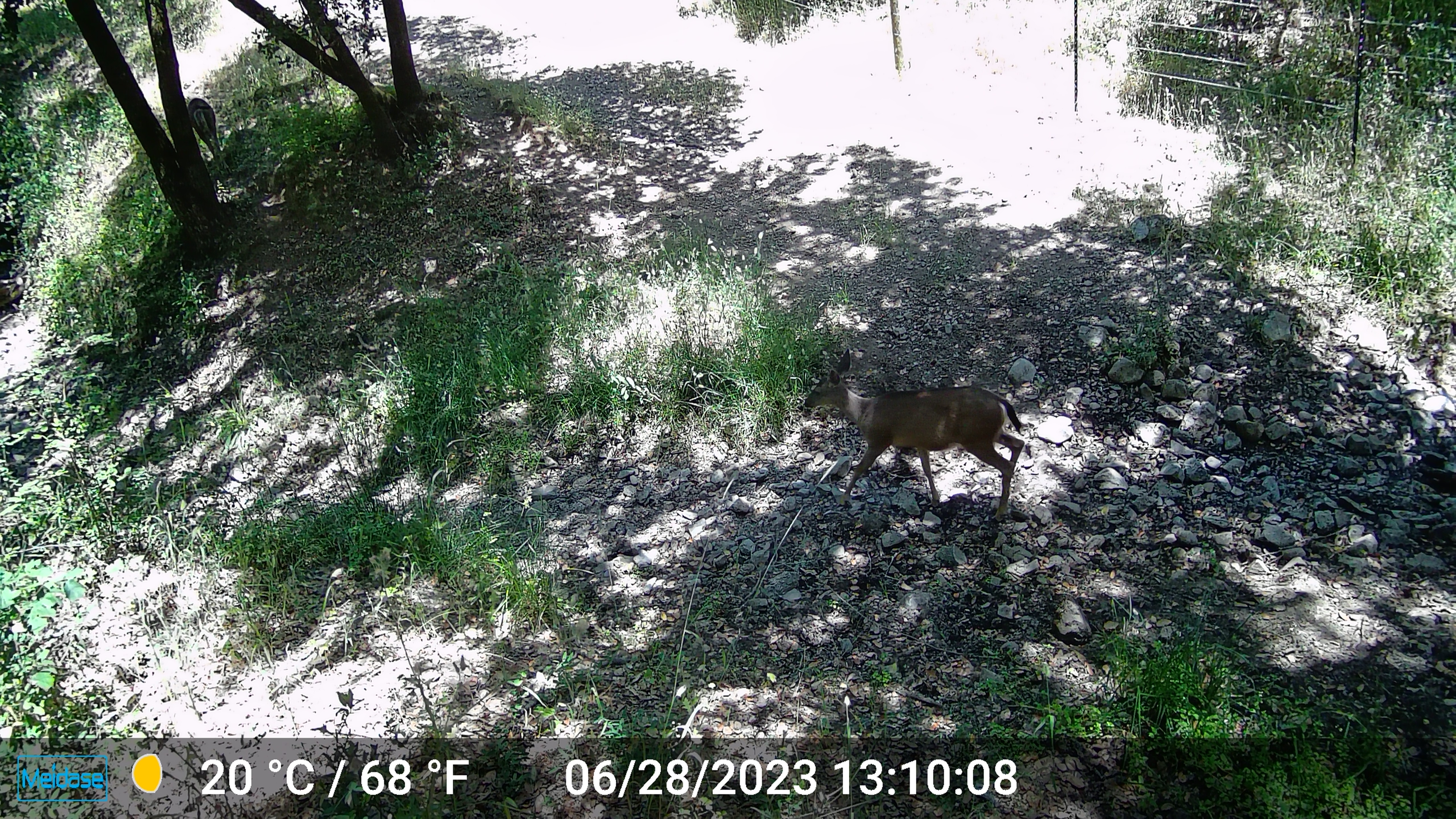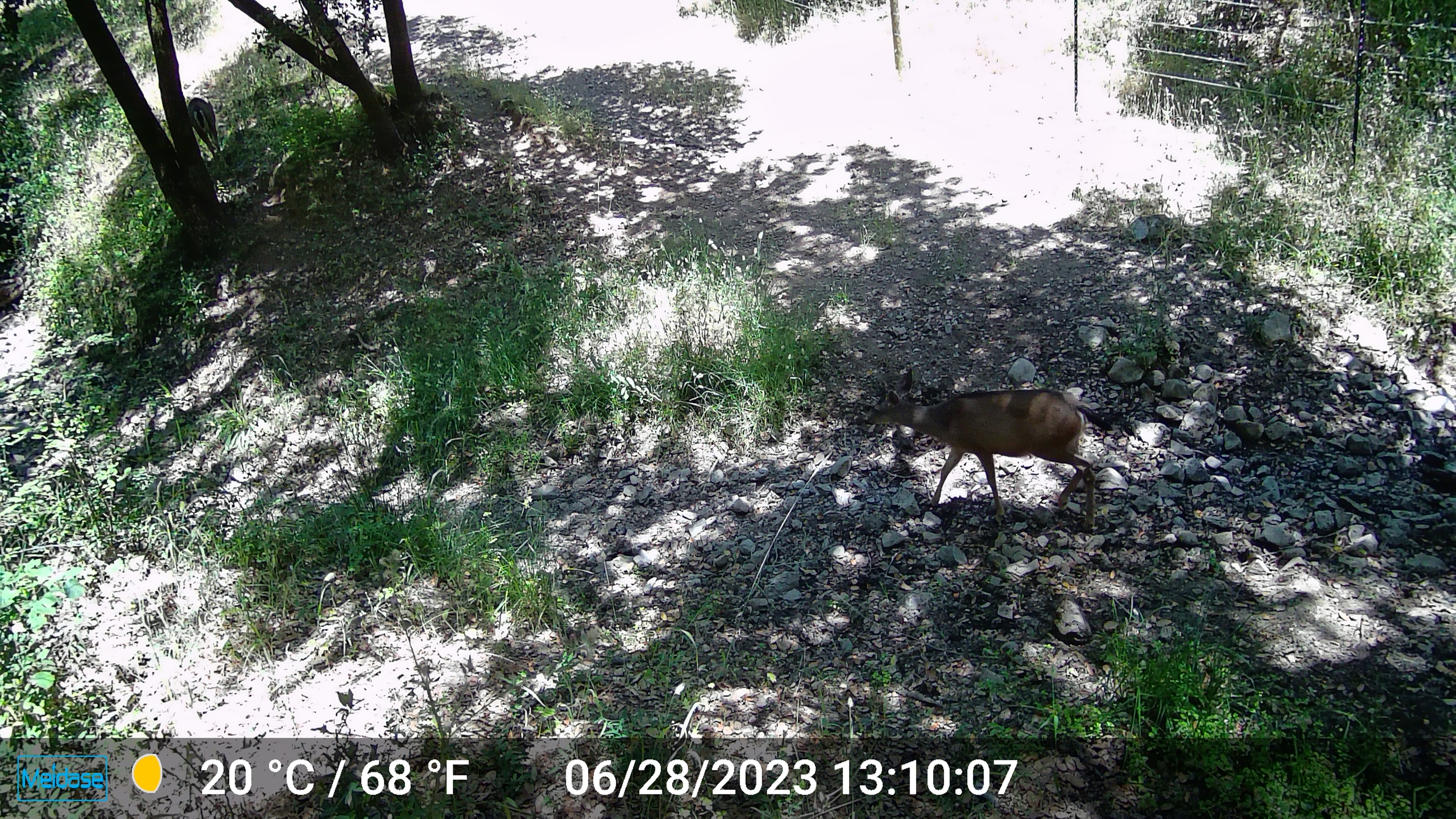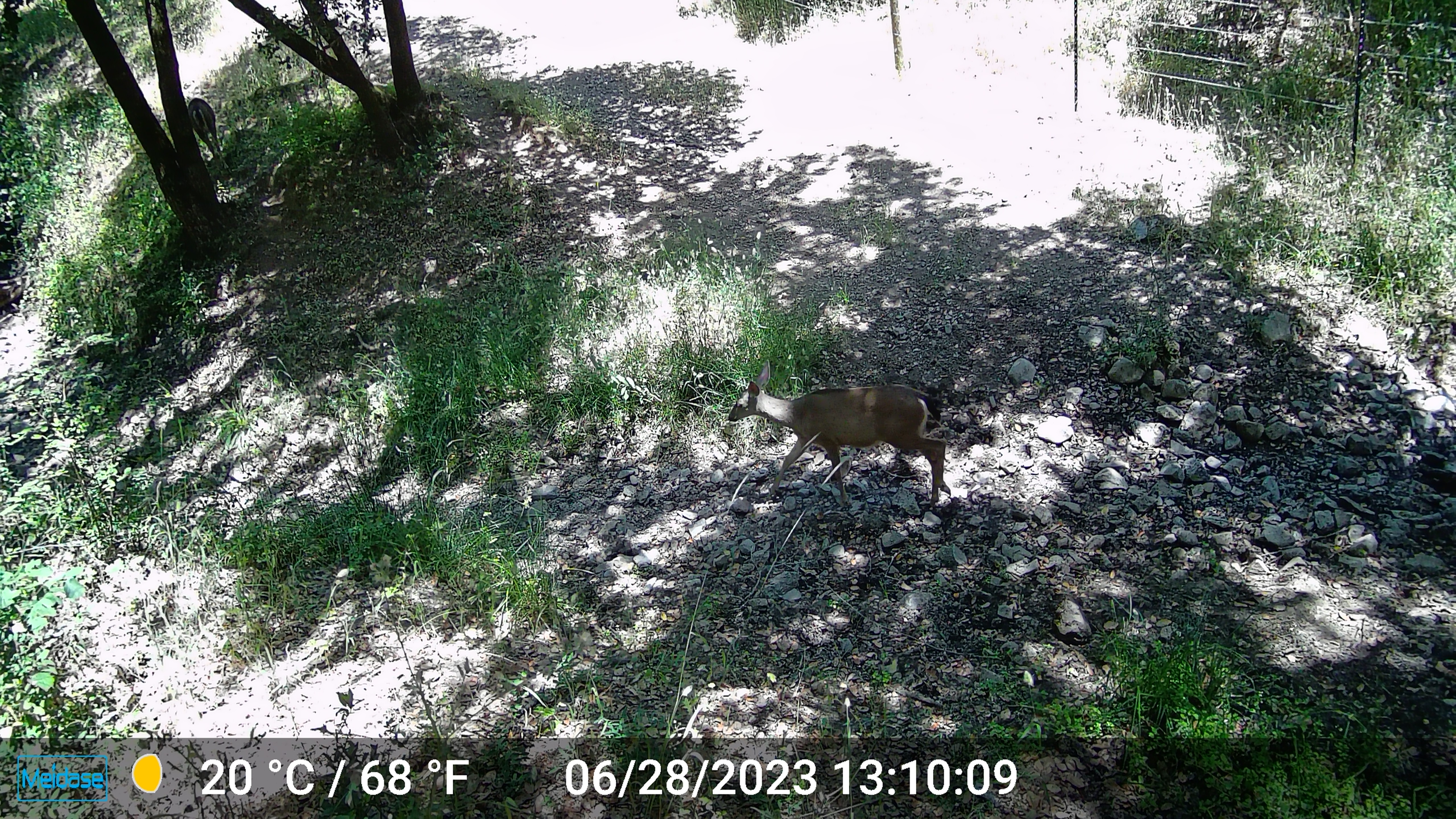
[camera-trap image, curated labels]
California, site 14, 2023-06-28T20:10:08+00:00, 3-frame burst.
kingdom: Animalia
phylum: Chordata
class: Mammalia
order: Artiodactyla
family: Cervidae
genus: Odocoileus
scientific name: Odocoileus hemionus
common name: mule deer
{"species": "mule deer (Odocoileus hemionus)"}